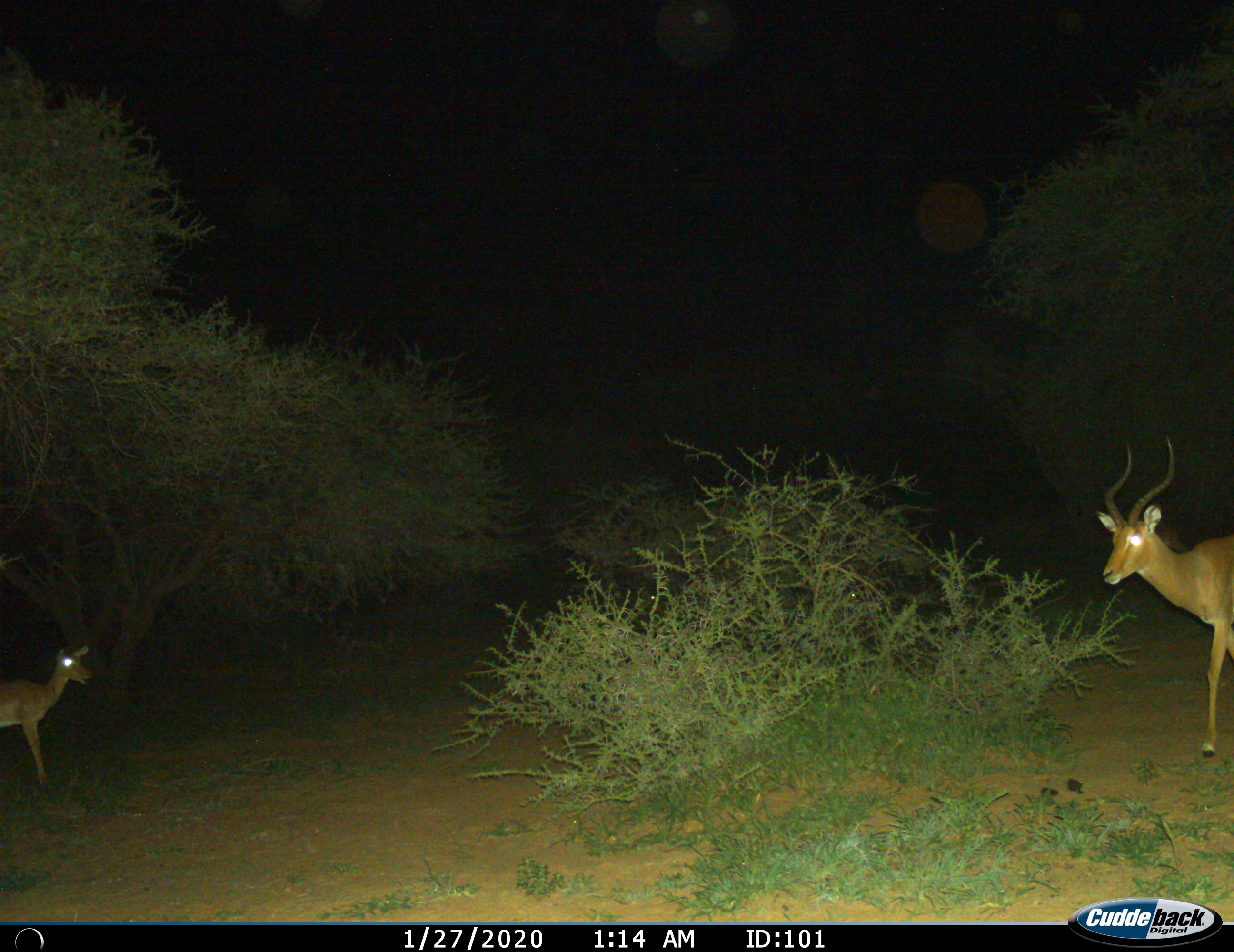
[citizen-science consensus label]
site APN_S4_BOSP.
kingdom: Animalia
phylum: Chordata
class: Mammalia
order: Artiodactyla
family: Bovidae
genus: Aepyceros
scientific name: Aepyceros melampus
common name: impala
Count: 2.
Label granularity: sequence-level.